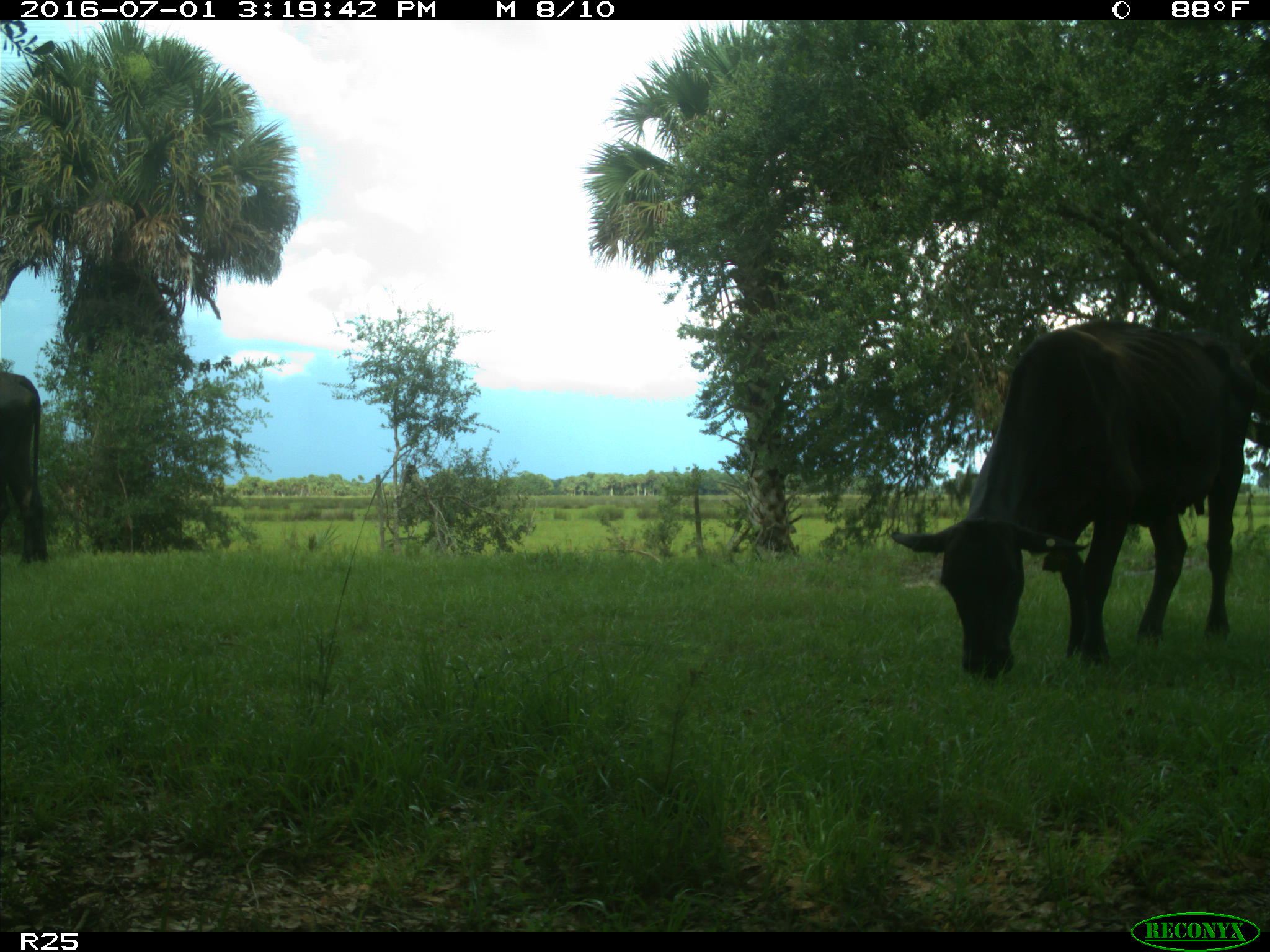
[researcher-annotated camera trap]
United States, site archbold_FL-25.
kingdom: Animalia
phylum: Chordata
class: Mammalia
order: Artiodactyla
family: Bovidae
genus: Bos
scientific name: Bos taurus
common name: domestic cow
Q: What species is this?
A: Bos taurus (domestic cow).